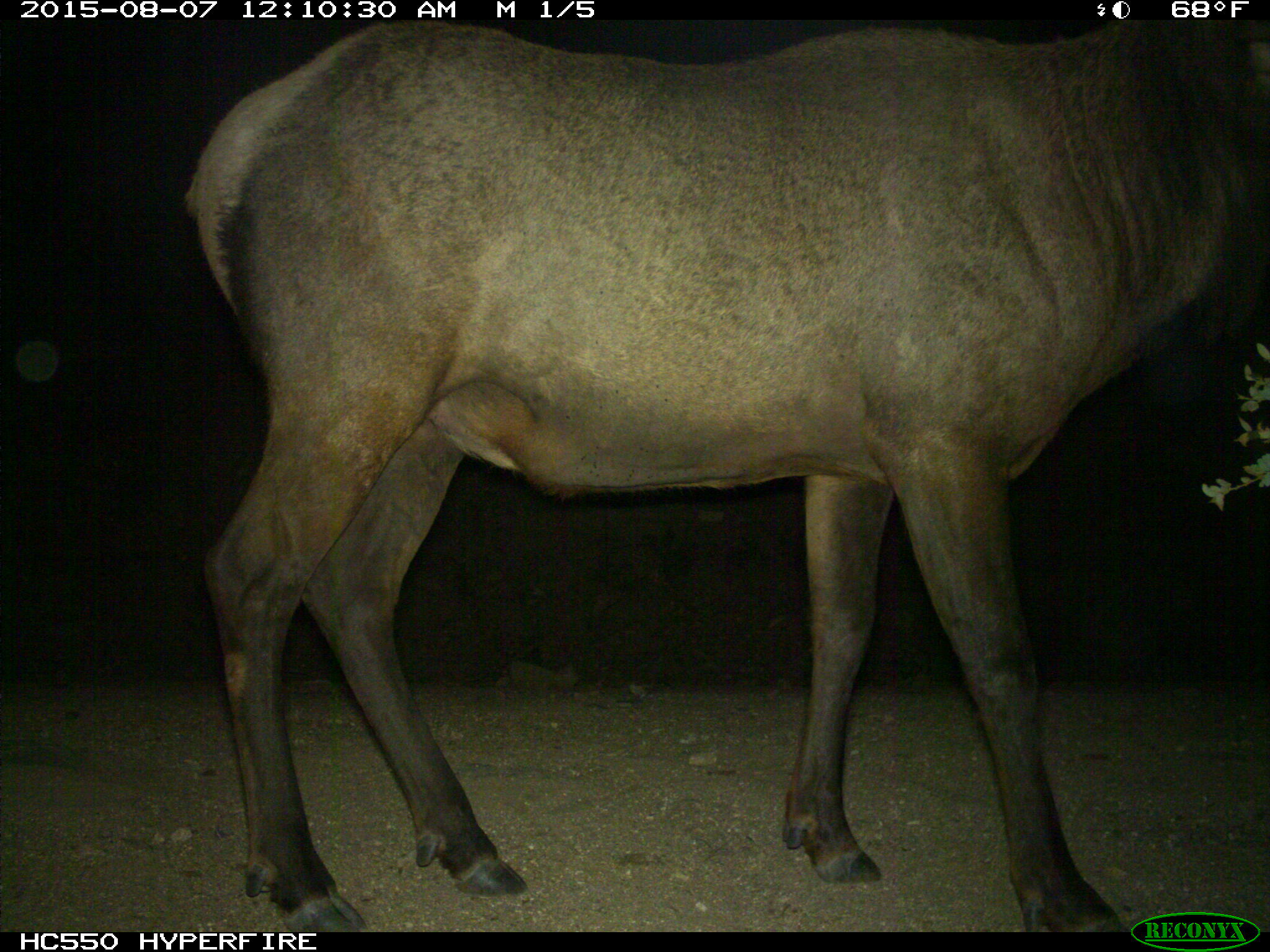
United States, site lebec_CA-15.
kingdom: Animalia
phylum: Chordata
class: Mammalia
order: Artiodactyla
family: Cervidae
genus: Cervus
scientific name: Cervus canadensis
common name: elk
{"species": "Cervus canadensis (elk)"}